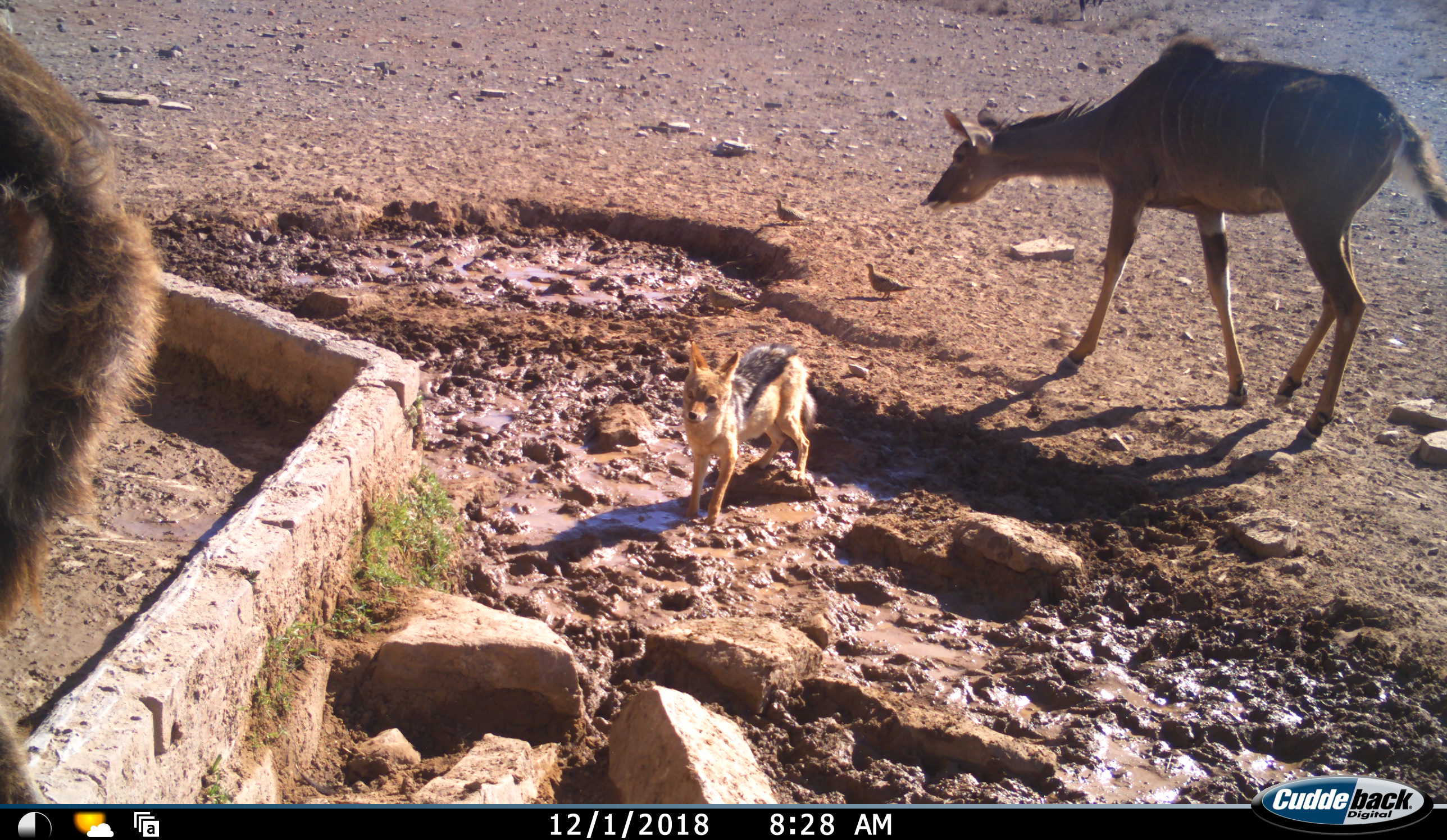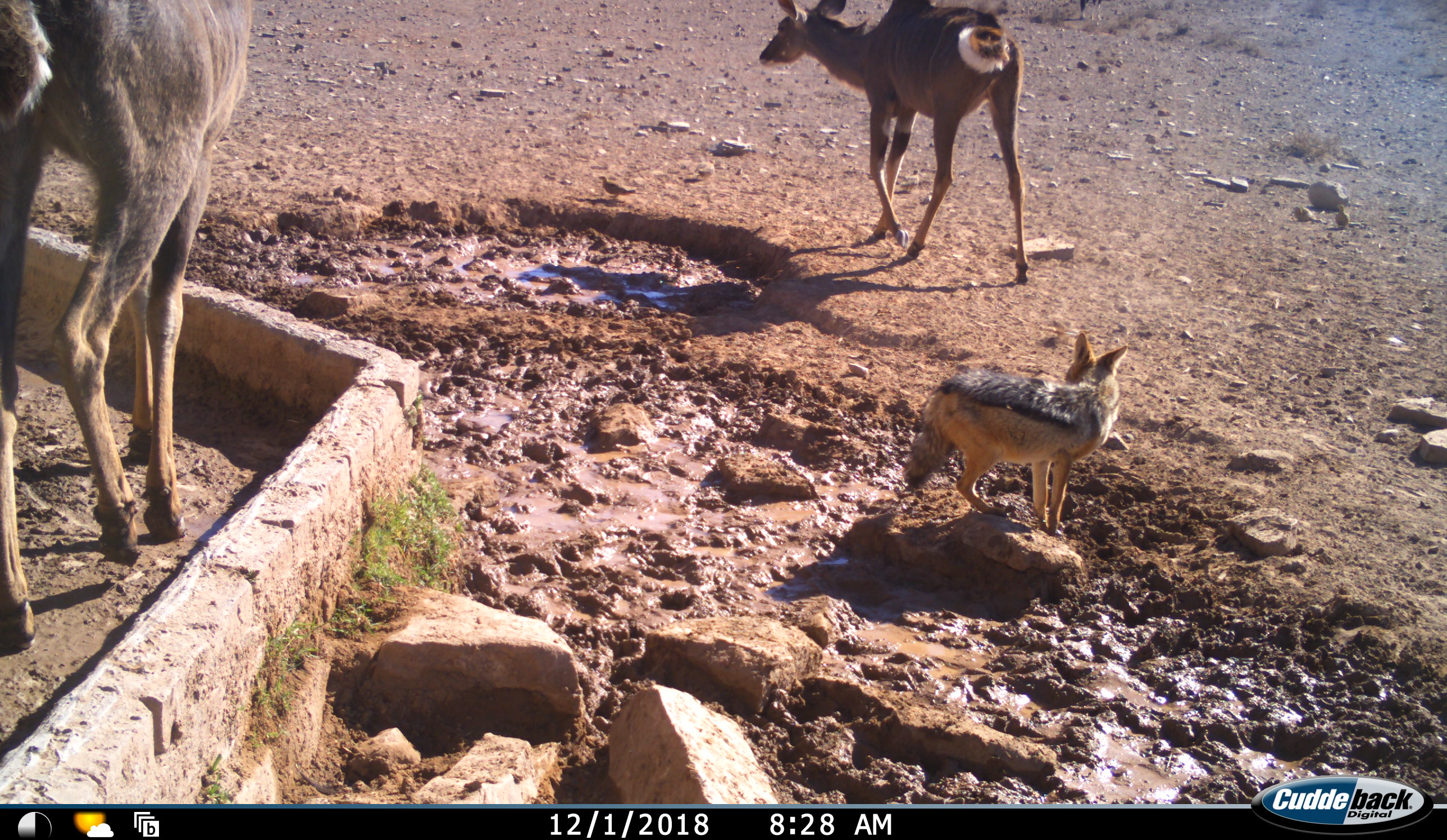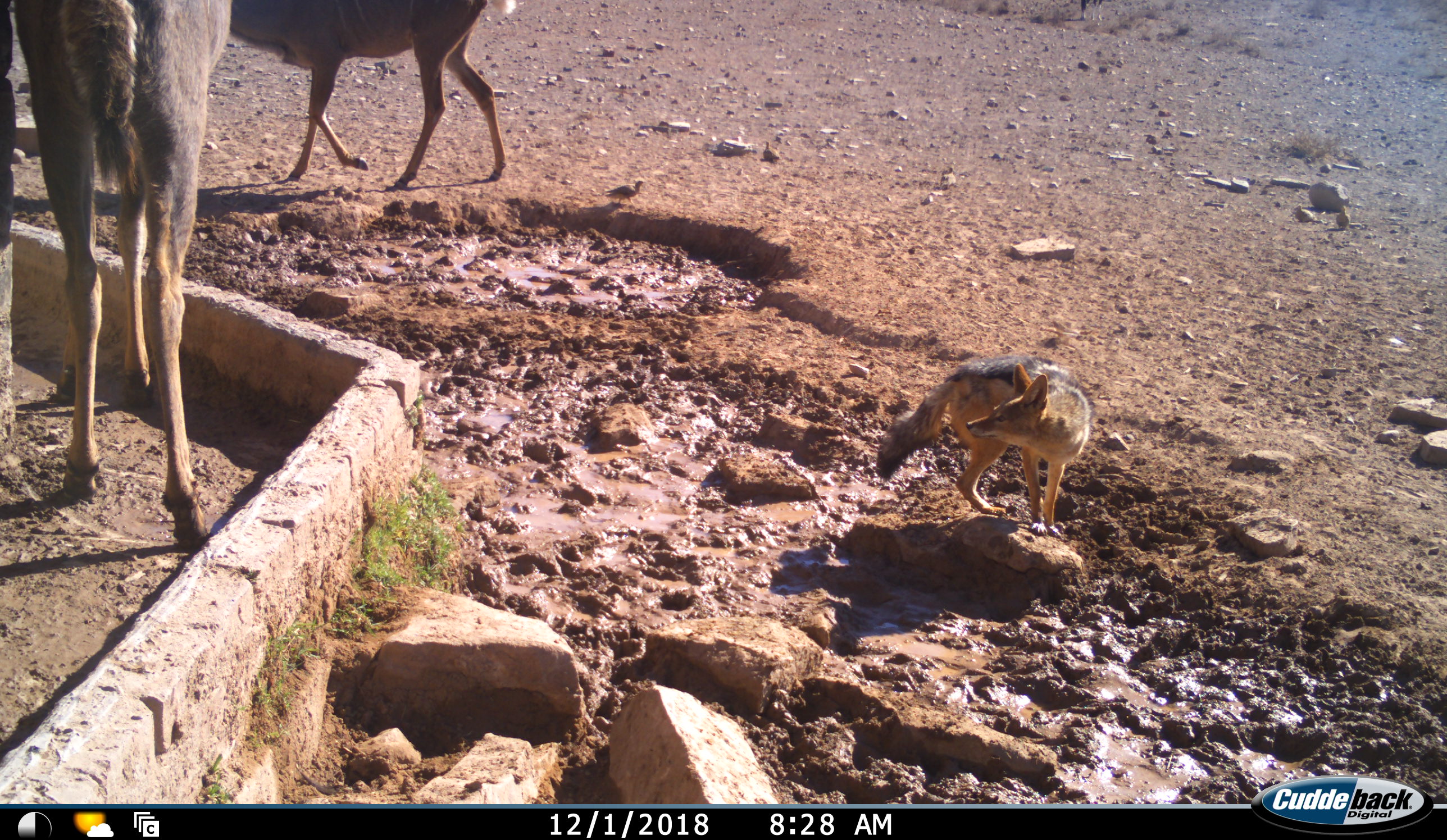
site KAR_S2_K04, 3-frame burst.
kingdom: Animalia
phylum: Chordata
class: Mammalia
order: Carnivora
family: Canidae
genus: Lupulella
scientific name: Lupulella mesomelas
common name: black-backed jackal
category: jackalblackbacked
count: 1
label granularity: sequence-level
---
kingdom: Animalia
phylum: Chordata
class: Mammalia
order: Artiodactyla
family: Bovidae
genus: Tragelaphus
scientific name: Tragelaphus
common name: kudu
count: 2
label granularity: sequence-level